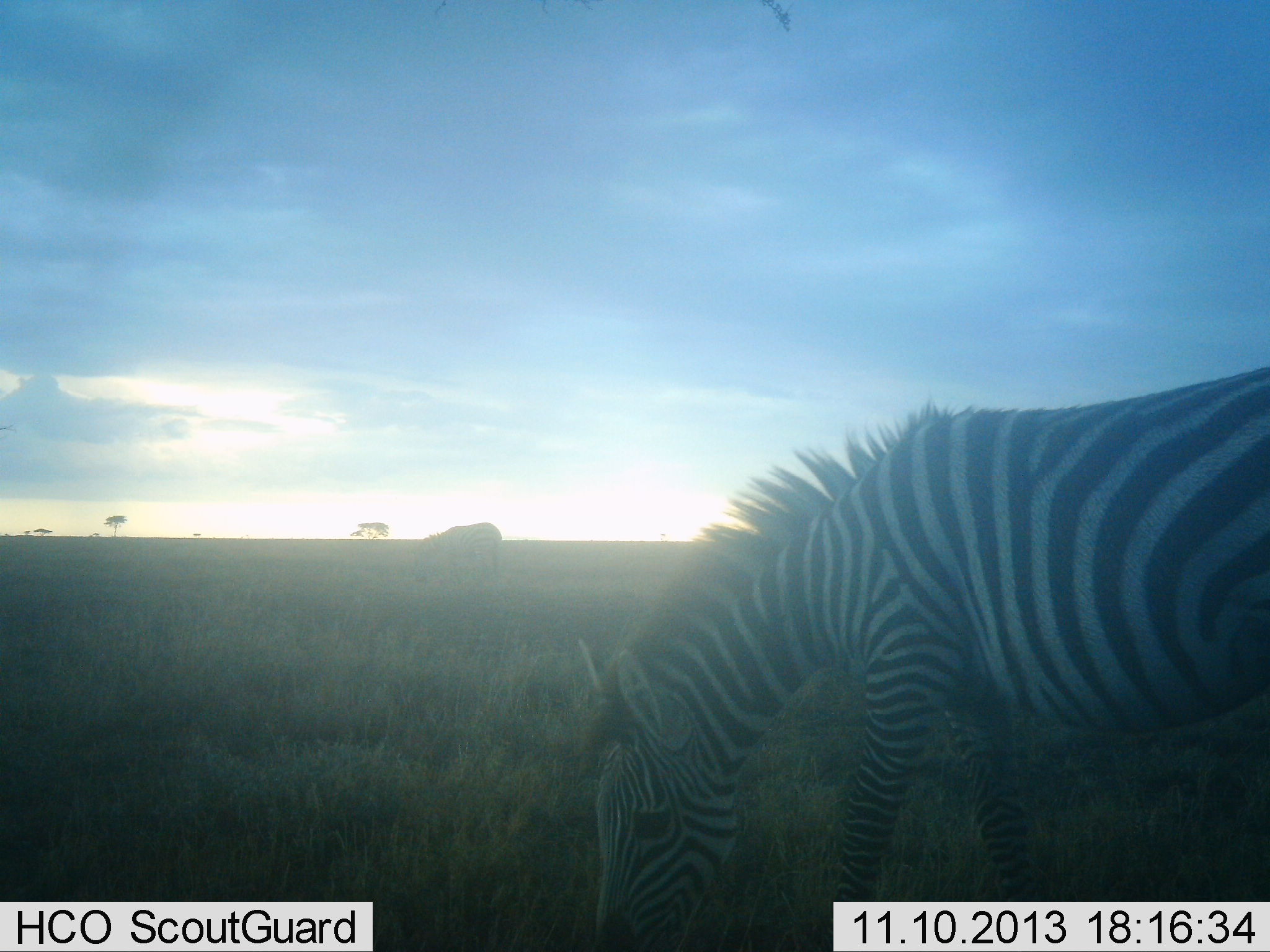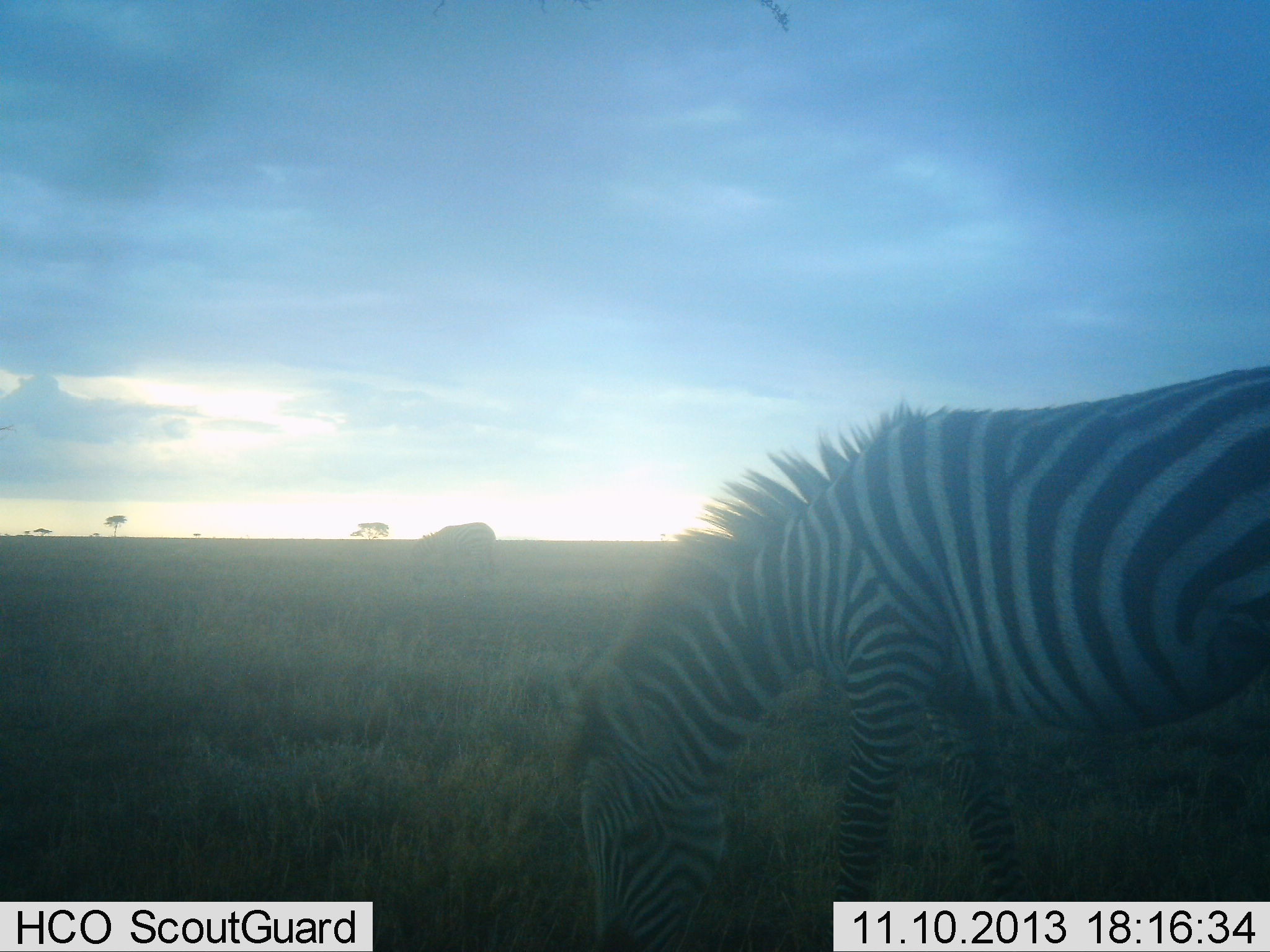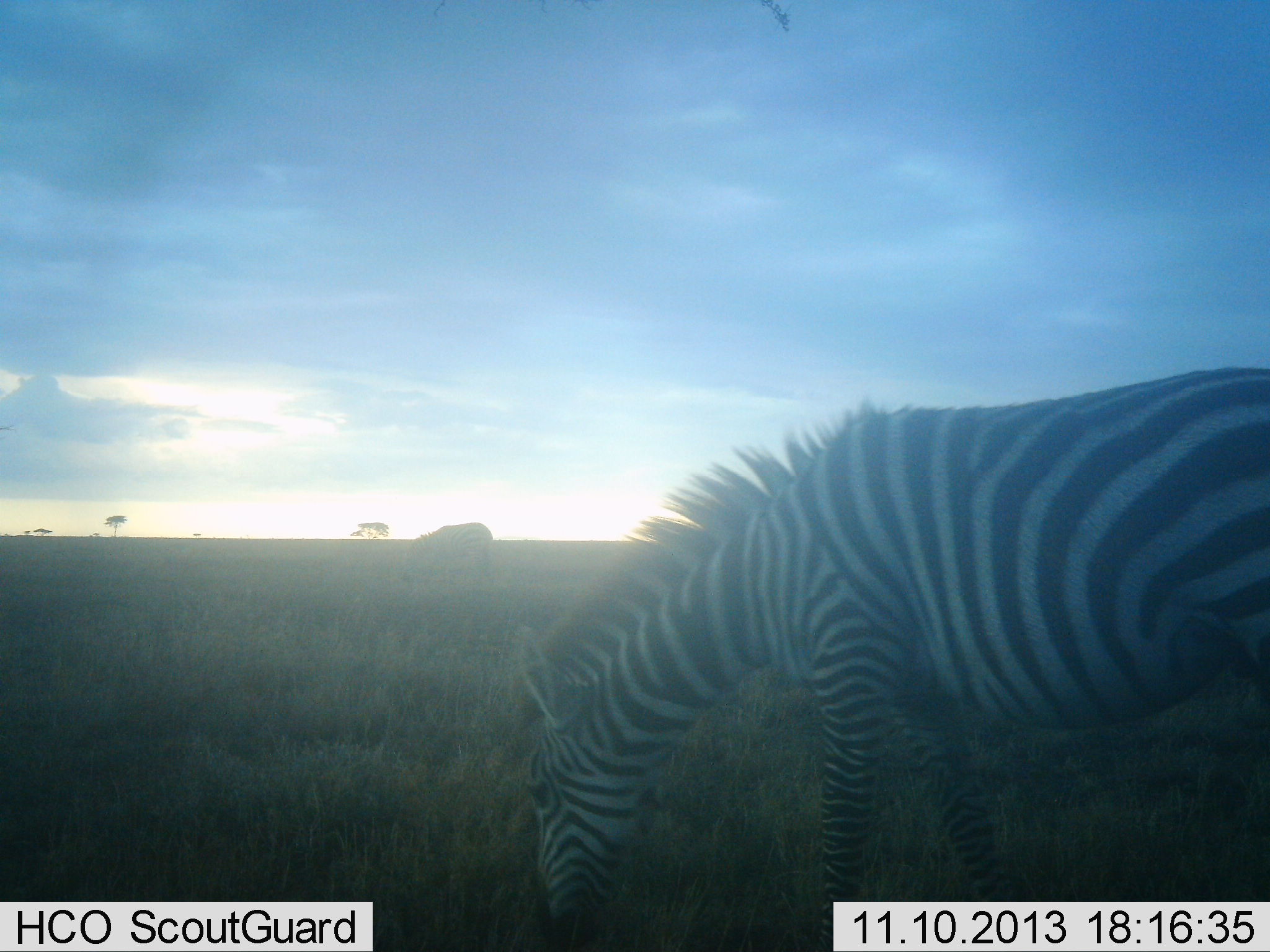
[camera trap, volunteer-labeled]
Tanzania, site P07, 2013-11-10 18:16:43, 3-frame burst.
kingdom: Animalia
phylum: Chordata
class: Mammalia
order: Perissodactyla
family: Equidae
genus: Equus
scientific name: Equus quagga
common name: plains zebra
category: zebra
Zebra (plains zebra) (Equus quagga), count 2. Behavior (volunteer vote fractions): standing 22%, resting 0%, moving 6%, interacting 0%. Young present (vote fraction): 0%. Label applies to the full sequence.